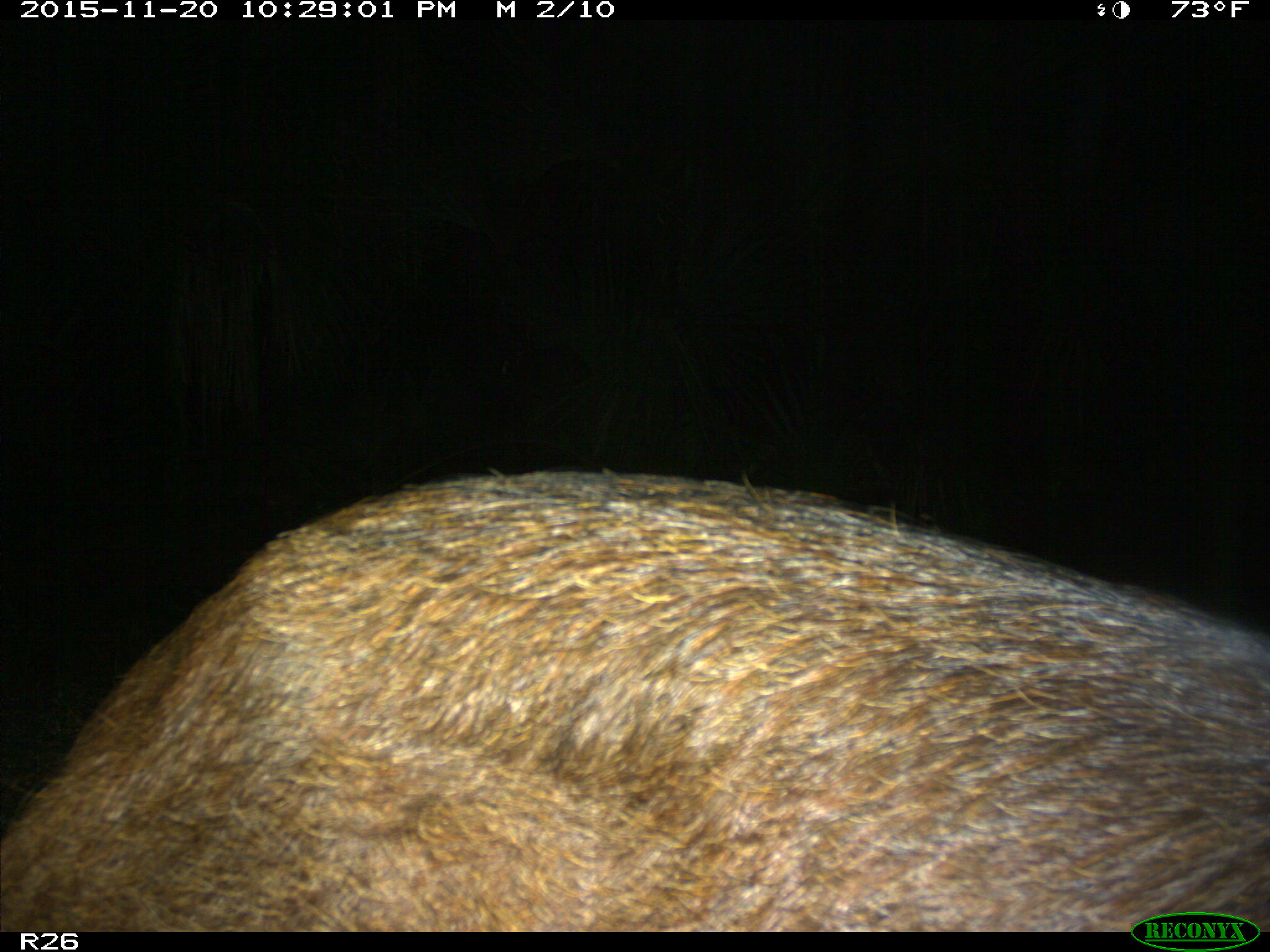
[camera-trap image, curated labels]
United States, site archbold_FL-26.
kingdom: Animalia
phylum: Chordata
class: Mammalia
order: Artiodactyla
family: Suidae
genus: Sus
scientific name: Sus scrofa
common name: wild boar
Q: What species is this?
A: Sus scrofa (wild boar).